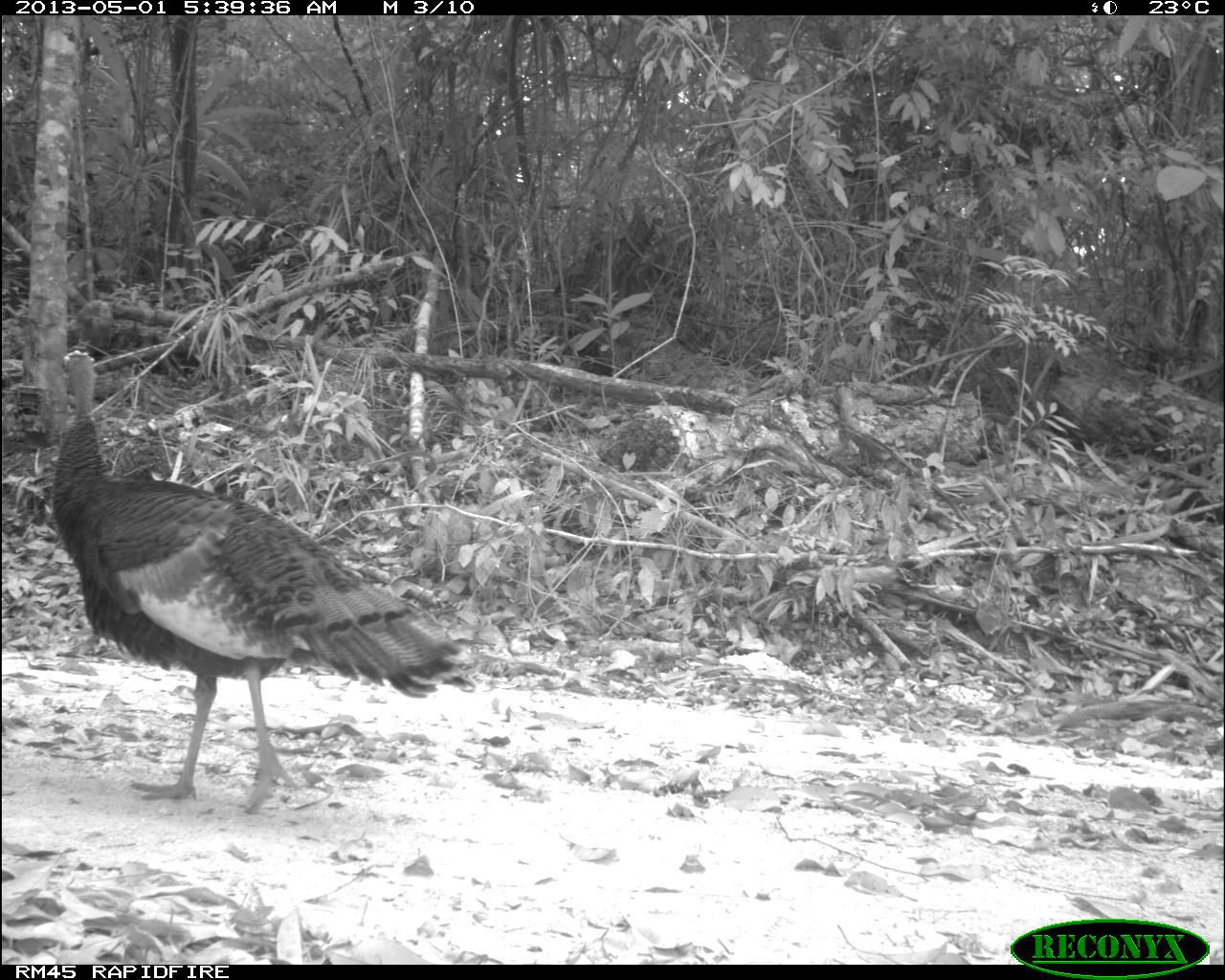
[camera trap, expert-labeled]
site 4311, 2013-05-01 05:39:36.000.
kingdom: Animalia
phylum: Chordata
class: Aves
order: Galliformes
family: Phasianidae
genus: Meleagris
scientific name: Meleagris ocellata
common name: ocellated turkey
Meleagris ocellata (ocellated turkey), count 1, sex female.